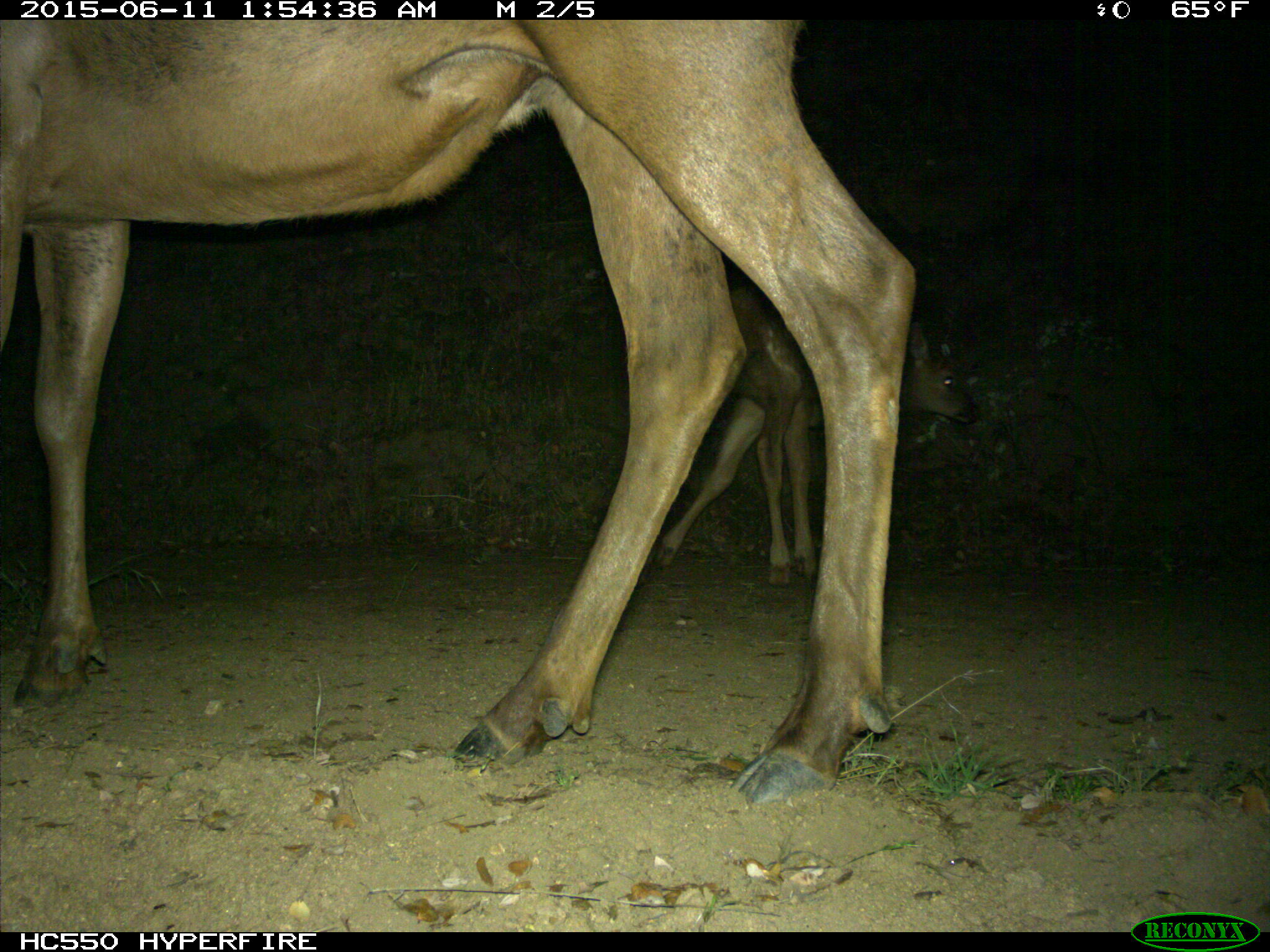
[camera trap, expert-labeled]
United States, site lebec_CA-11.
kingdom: Animalia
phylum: Chordata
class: Mammalia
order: Artiodactyla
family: Cervidae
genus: Cervus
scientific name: Cervus canadensis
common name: elk